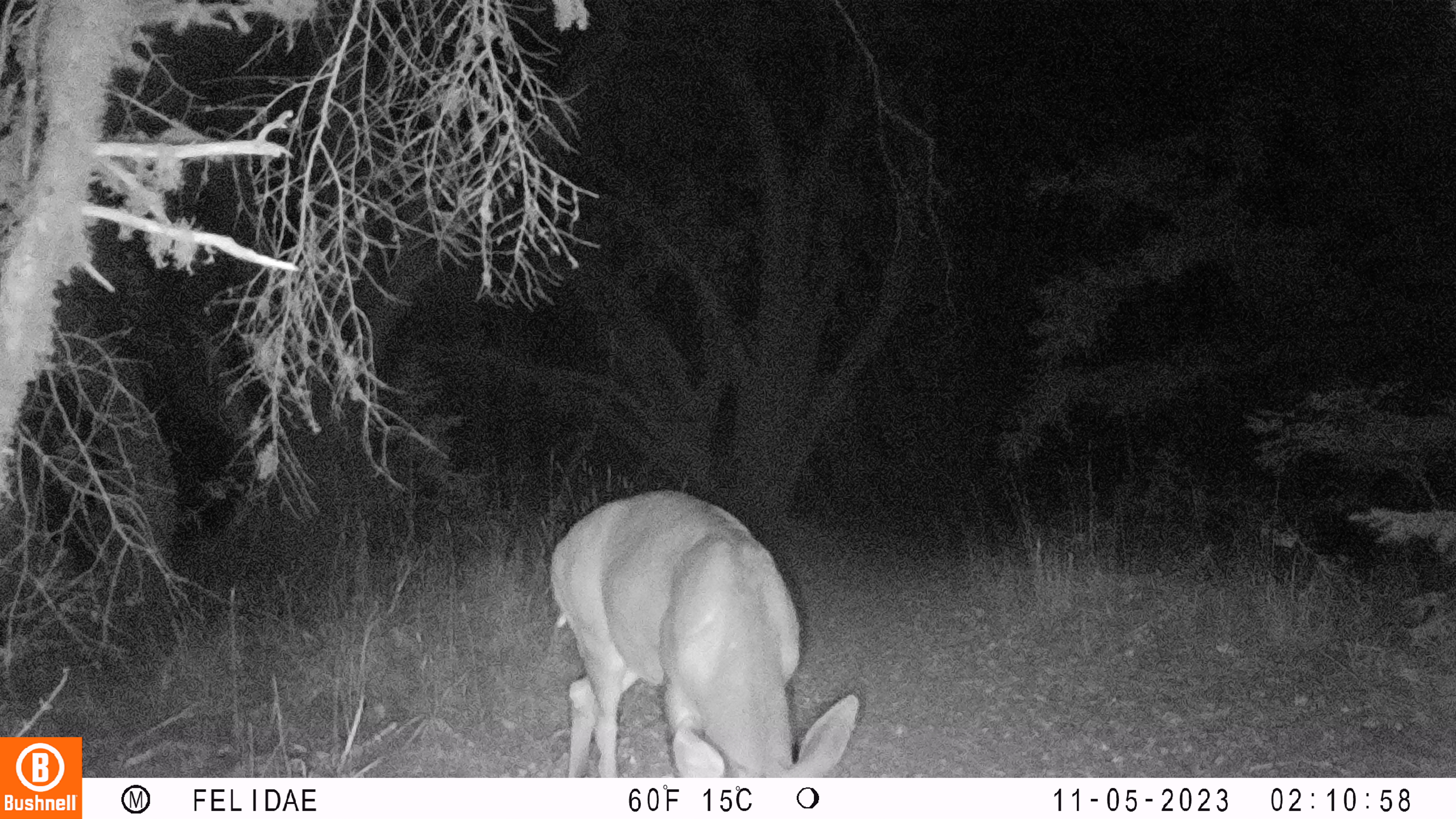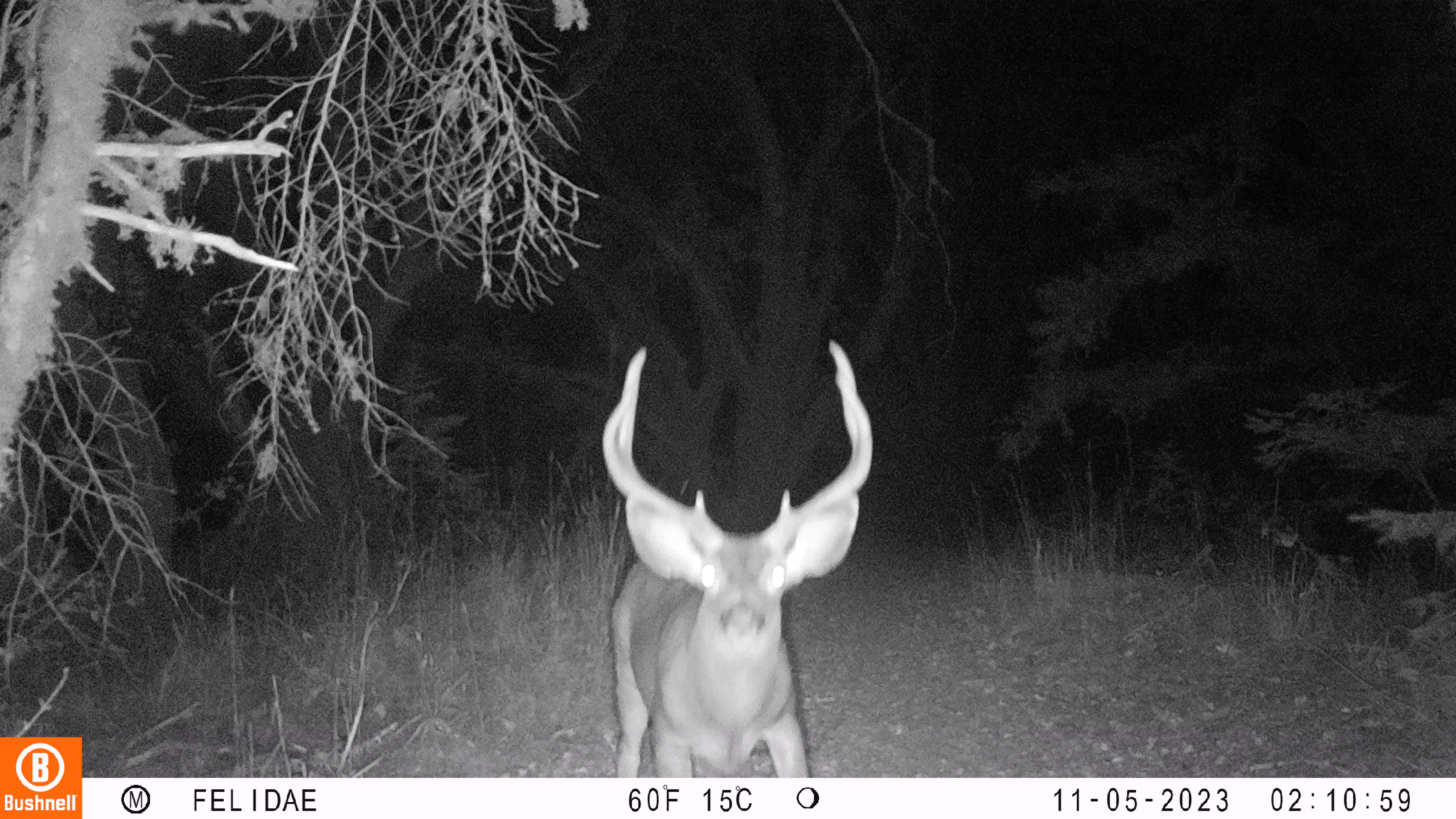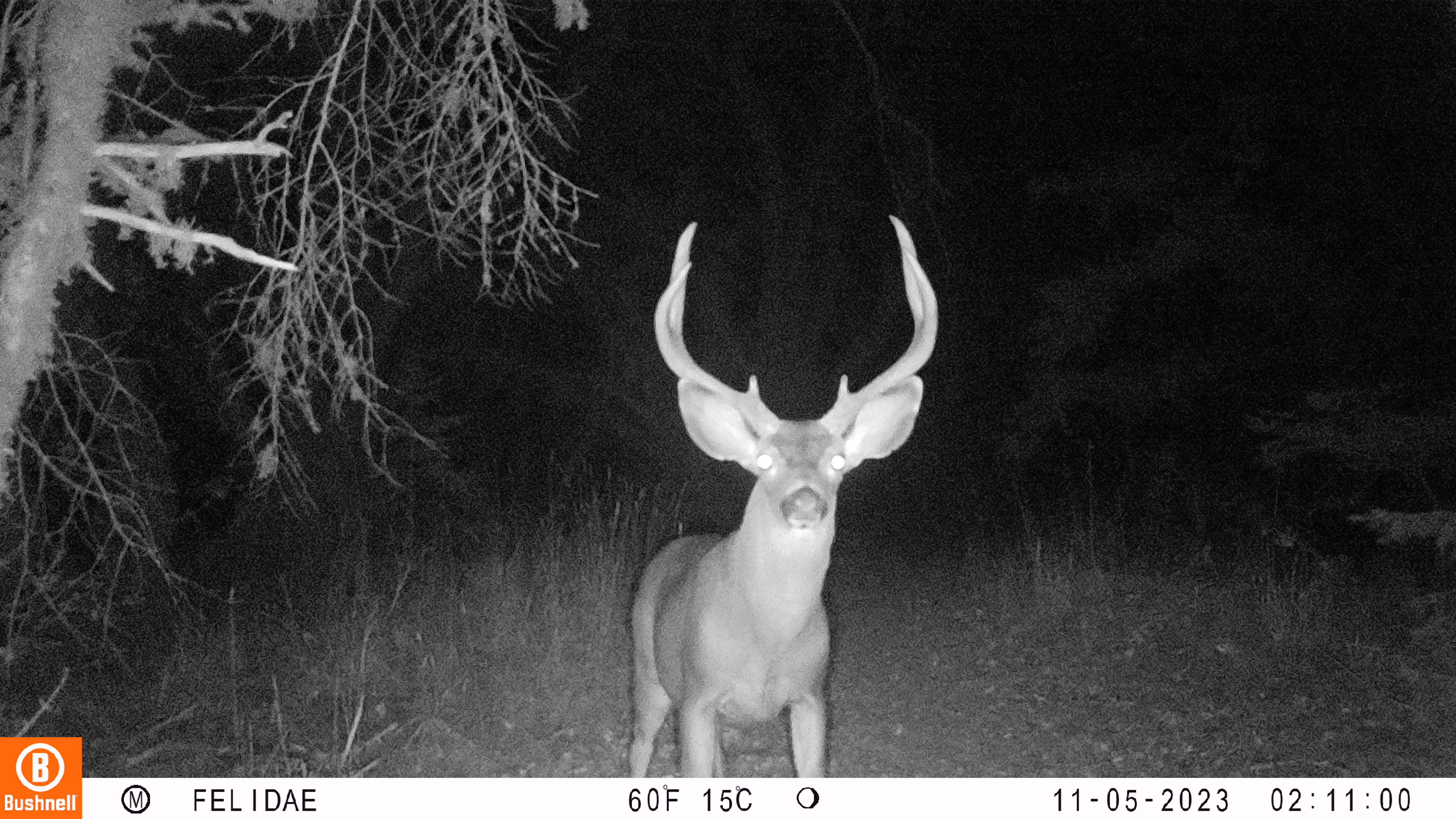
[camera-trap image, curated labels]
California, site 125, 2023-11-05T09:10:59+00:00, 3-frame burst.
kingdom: Animalia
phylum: Chordata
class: Mammalia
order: Artiodactyla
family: Cervidae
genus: Odocoileus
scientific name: Odocoileus hemionus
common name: mule deer